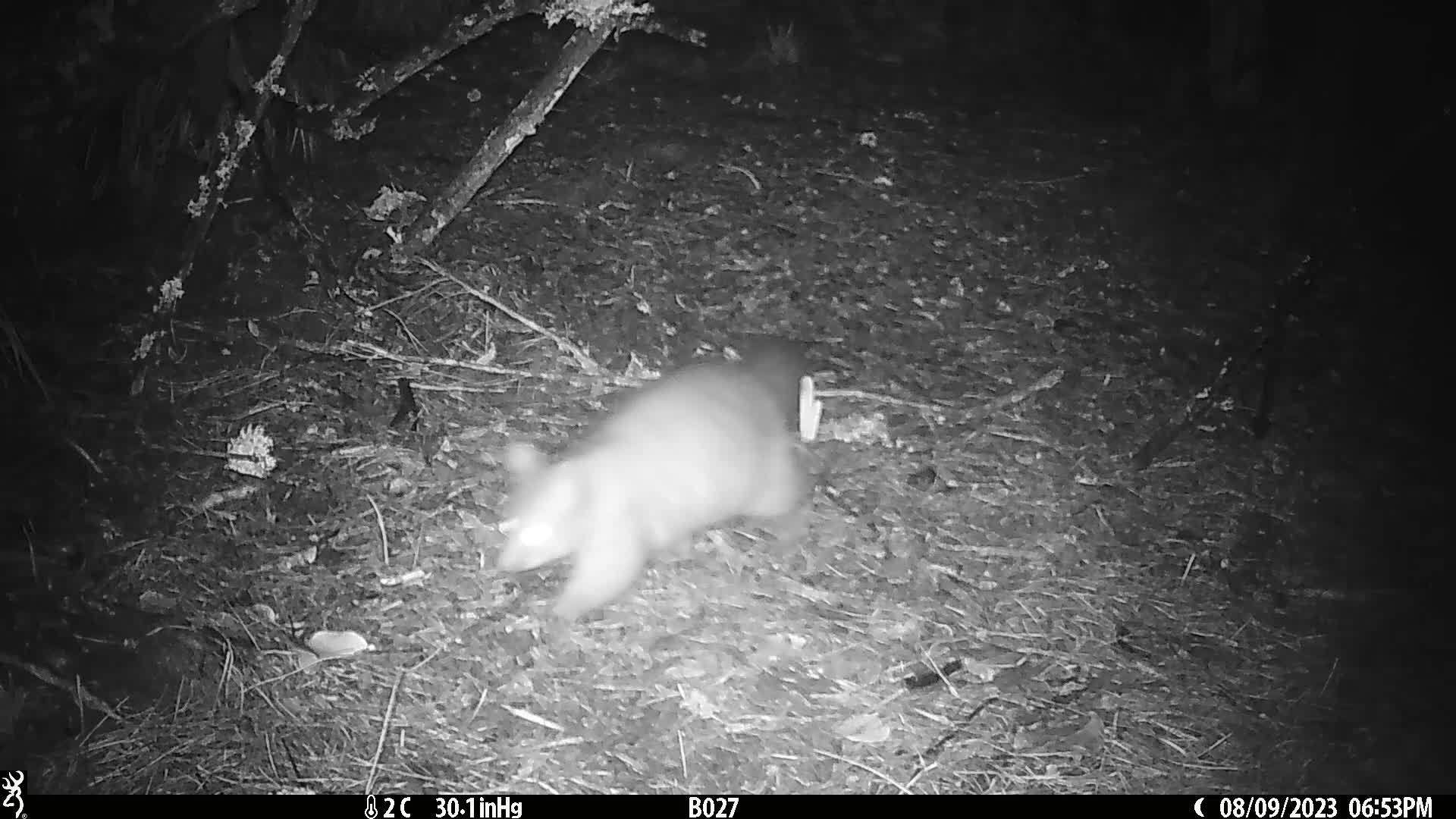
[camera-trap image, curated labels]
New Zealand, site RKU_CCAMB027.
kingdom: Animalia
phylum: Chordata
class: Mammalia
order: Diprotodontia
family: Phalangeridae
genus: Trichosurus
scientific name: Trichosurus vulpecula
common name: common brushtail possum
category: possum